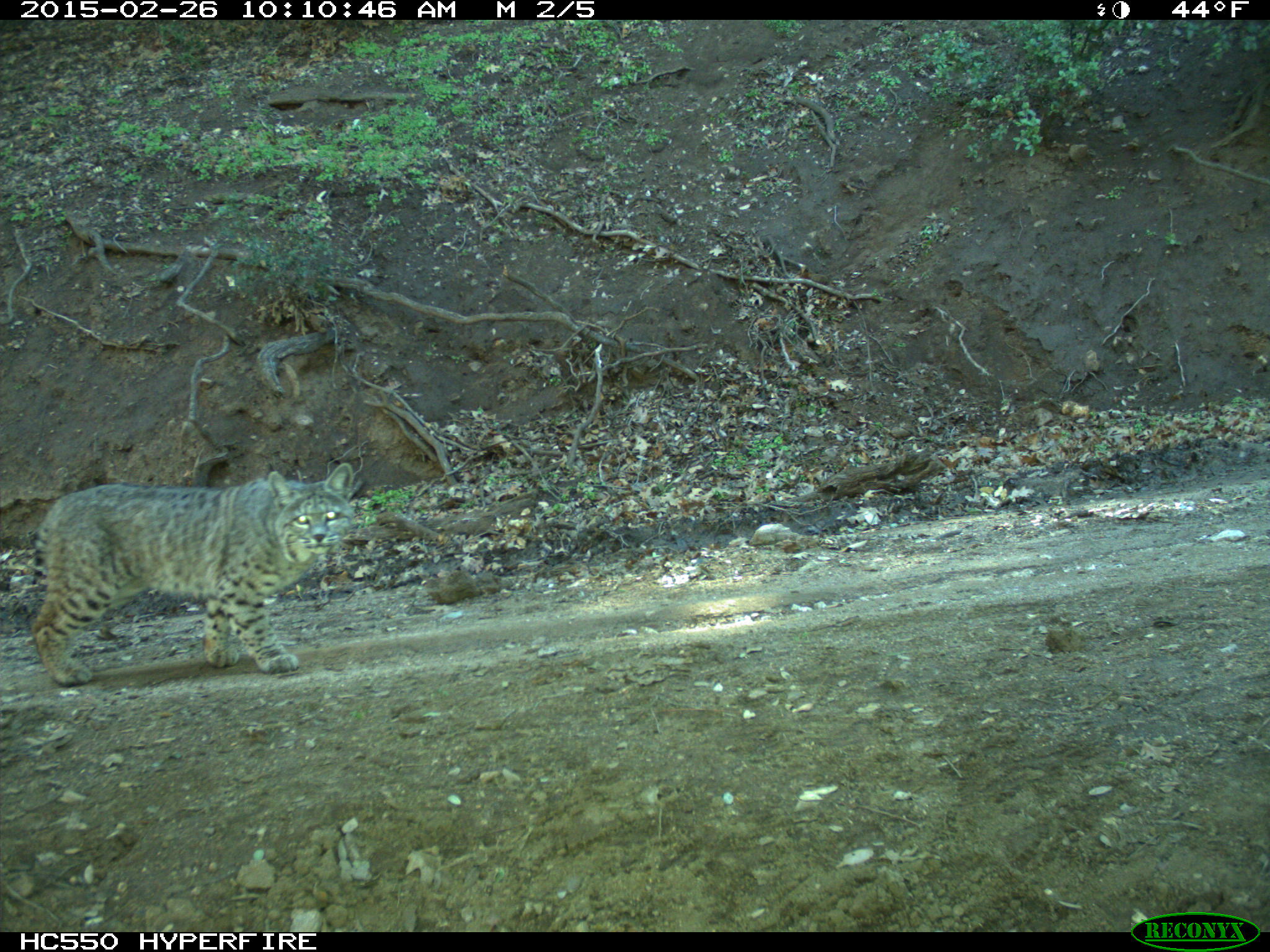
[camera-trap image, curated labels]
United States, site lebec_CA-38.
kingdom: Animalia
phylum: Chordata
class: Mammalia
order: Carnivora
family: Felidae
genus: Lynx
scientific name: Lynx rufus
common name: bobcat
Lynx rufus (bobcat).